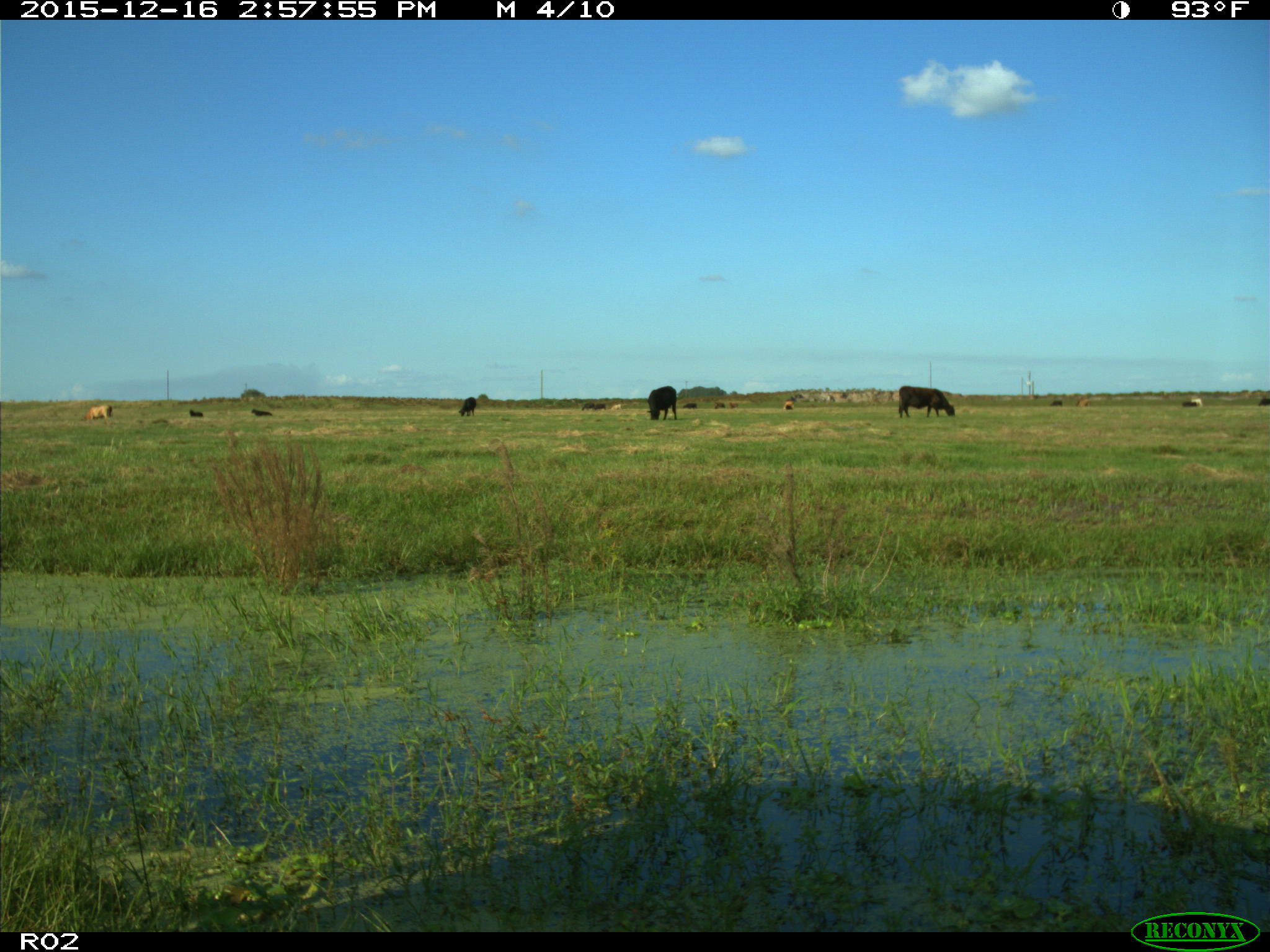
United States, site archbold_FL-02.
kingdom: Animalia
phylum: Chordata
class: Mammalia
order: Artiodactyla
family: Bovidae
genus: Bos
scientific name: Bos taurus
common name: domestic cow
Bos taurus (domestic cow).